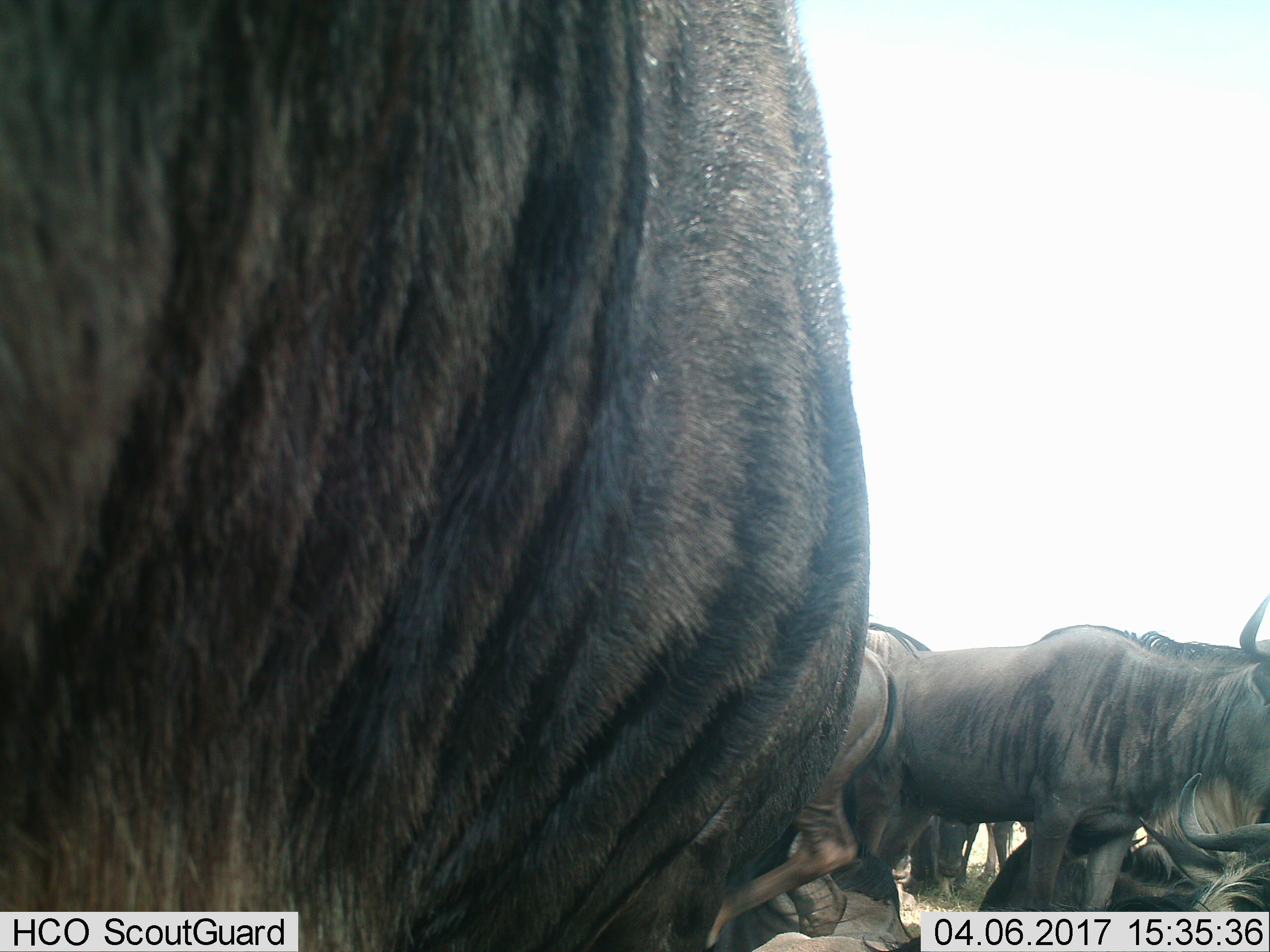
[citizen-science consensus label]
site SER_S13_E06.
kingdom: Animalia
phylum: Chordata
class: Mammalia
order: Artiodactyla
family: Bovidae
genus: Connochaetes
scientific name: Connochaetes taurinus taurinus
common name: blue wildebeest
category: wildebeestblue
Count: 6.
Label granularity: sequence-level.